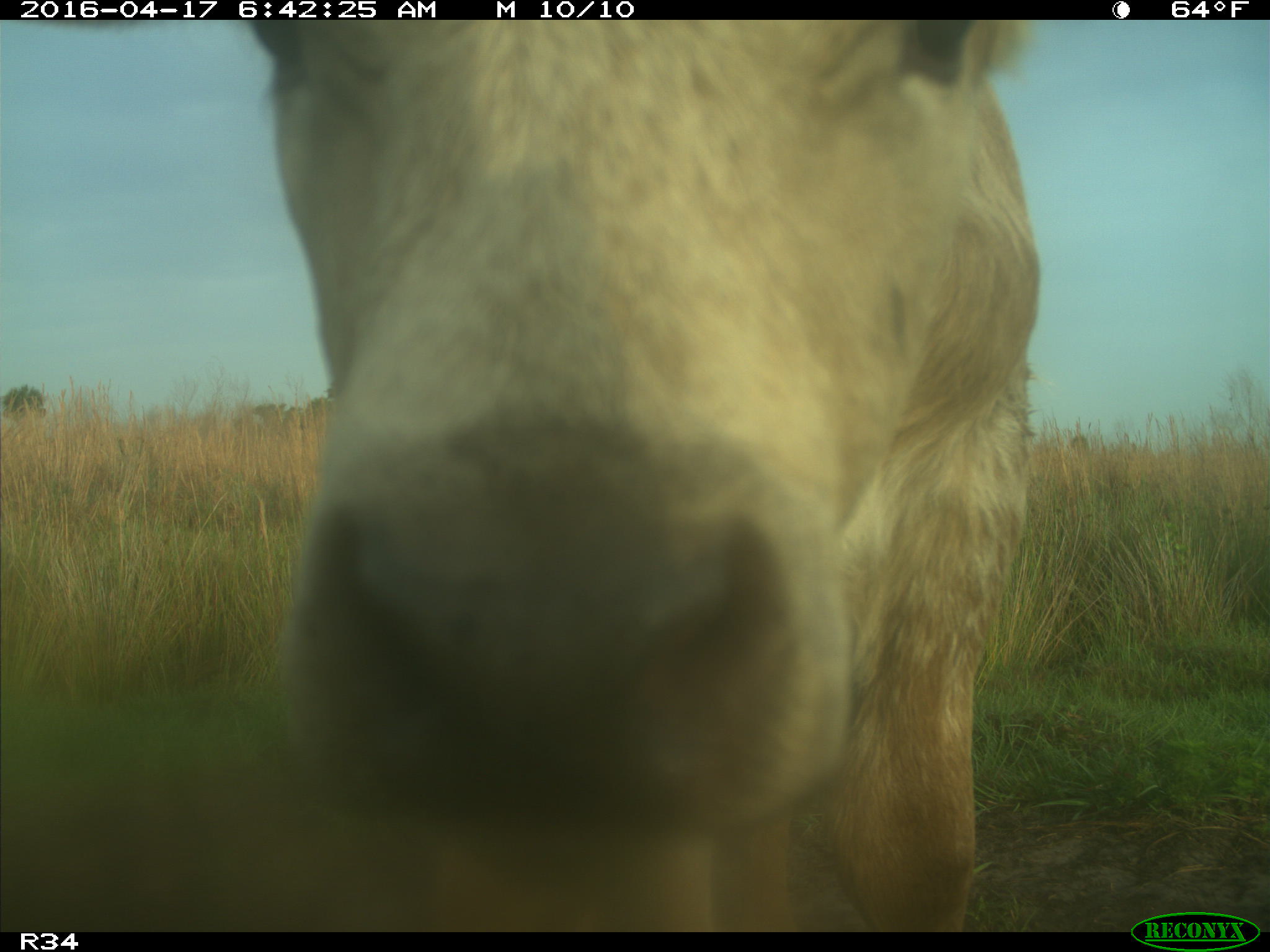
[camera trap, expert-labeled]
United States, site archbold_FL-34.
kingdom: Animalia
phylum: Chordata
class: Mammalia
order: Artiodactyla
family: Bovidae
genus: Bos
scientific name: Bos taurus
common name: domestic cow